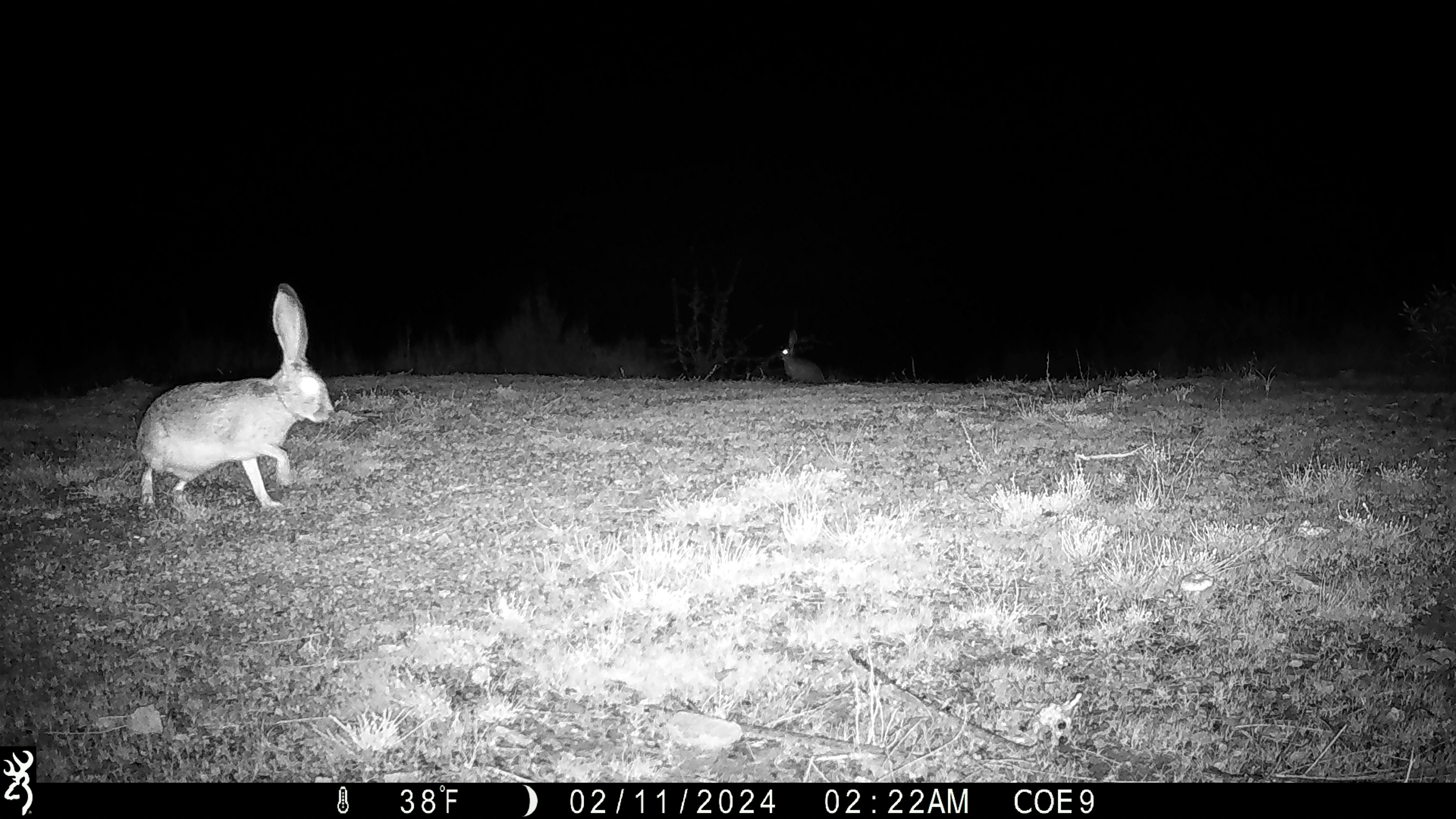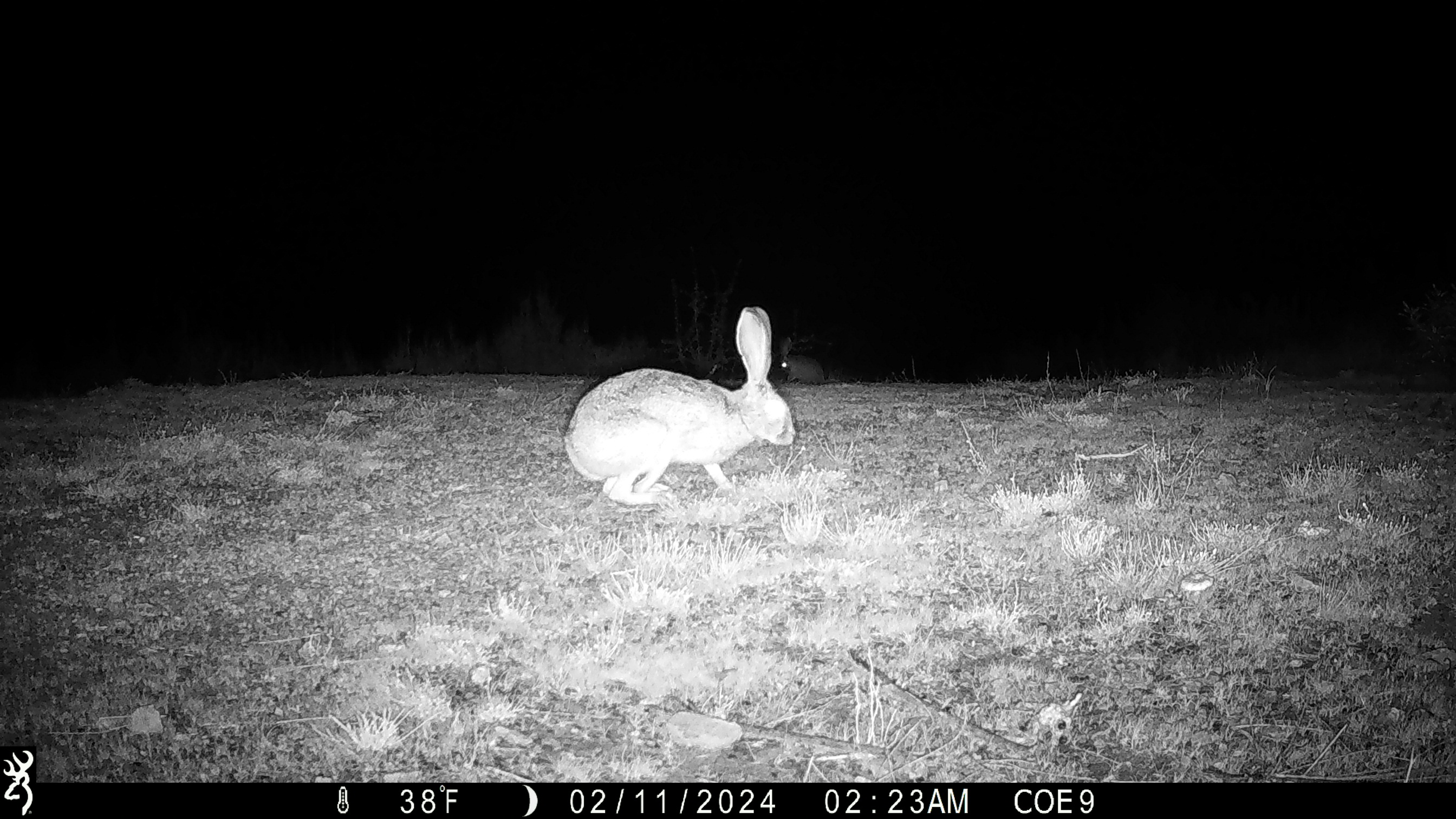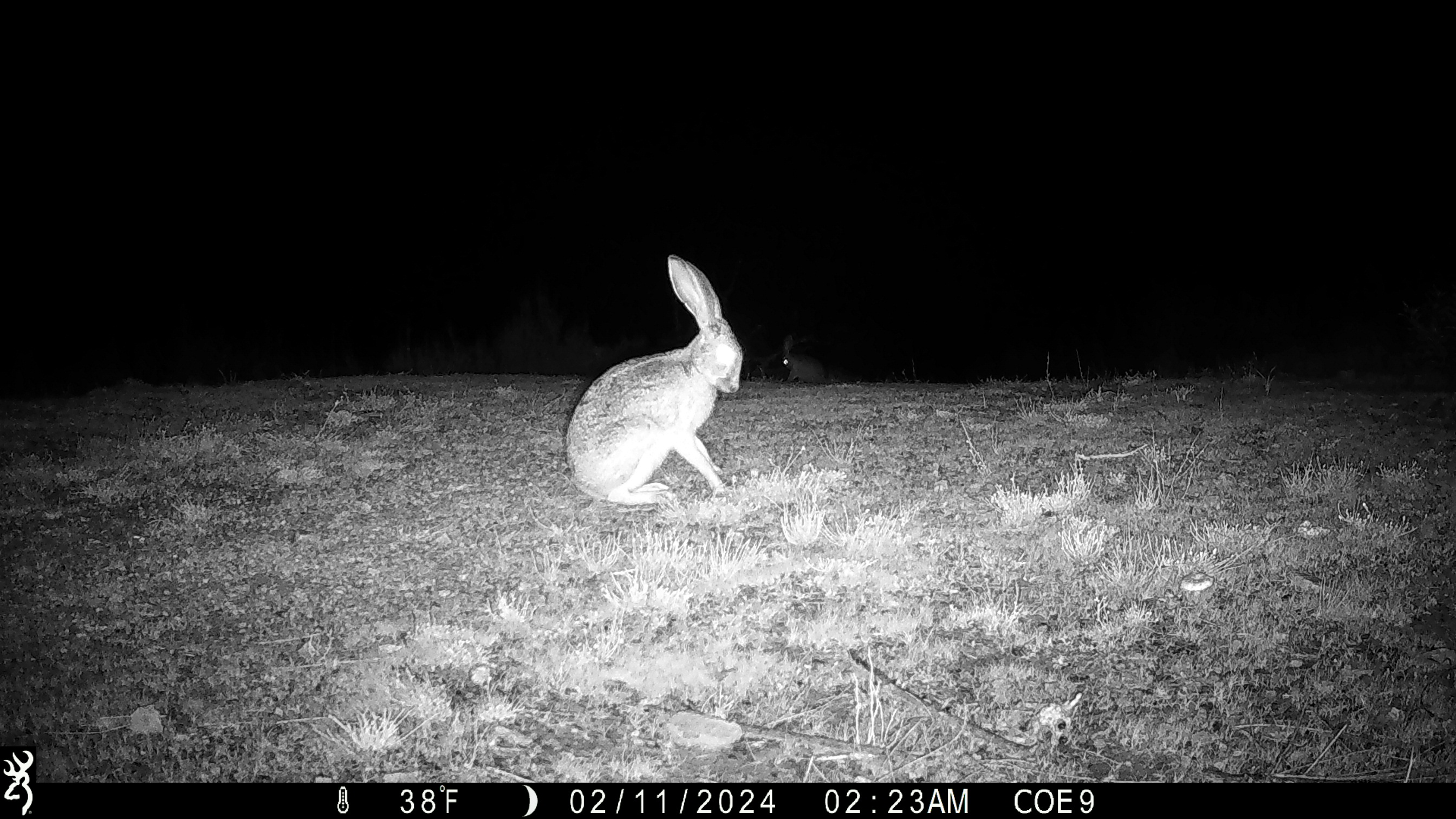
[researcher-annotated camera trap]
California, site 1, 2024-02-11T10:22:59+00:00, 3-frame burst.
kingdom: Animalia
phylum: Chordata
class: Mammalia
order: Lagomorpha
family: Leporidae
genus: Lepus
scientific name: Lepus californicus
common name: black-tailed jackrabbit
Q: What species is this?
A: Black-tailed jackrabbit (Lepus californicus).